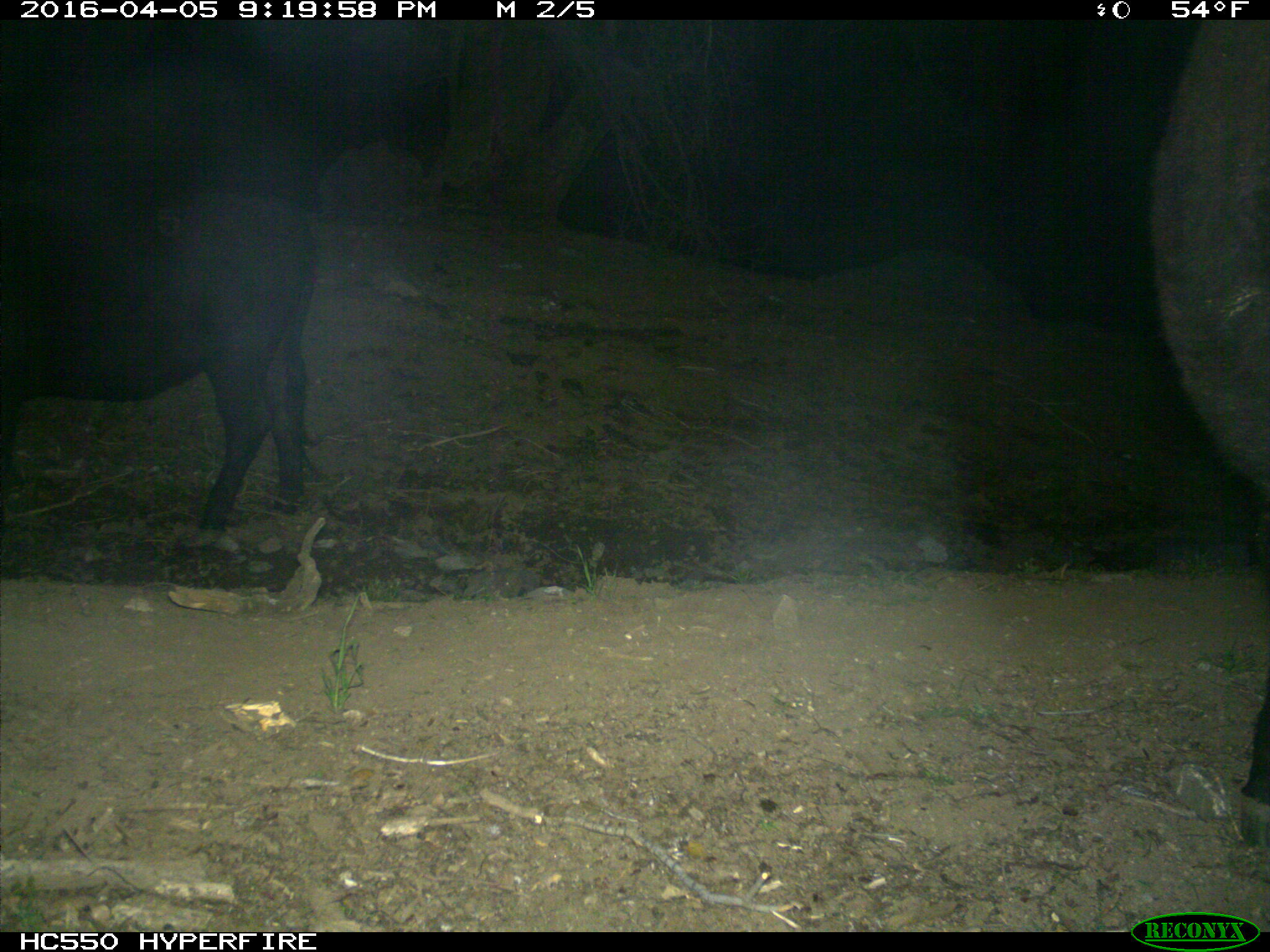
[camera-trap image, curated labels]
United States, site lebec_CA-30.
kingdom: Animalia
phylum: Chordata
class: Mammalia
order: Artiodactyla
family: Bovidae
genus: Bos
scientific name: Bos taurus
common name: domestic cow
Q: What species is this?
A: Bos taurus (domestic cow).